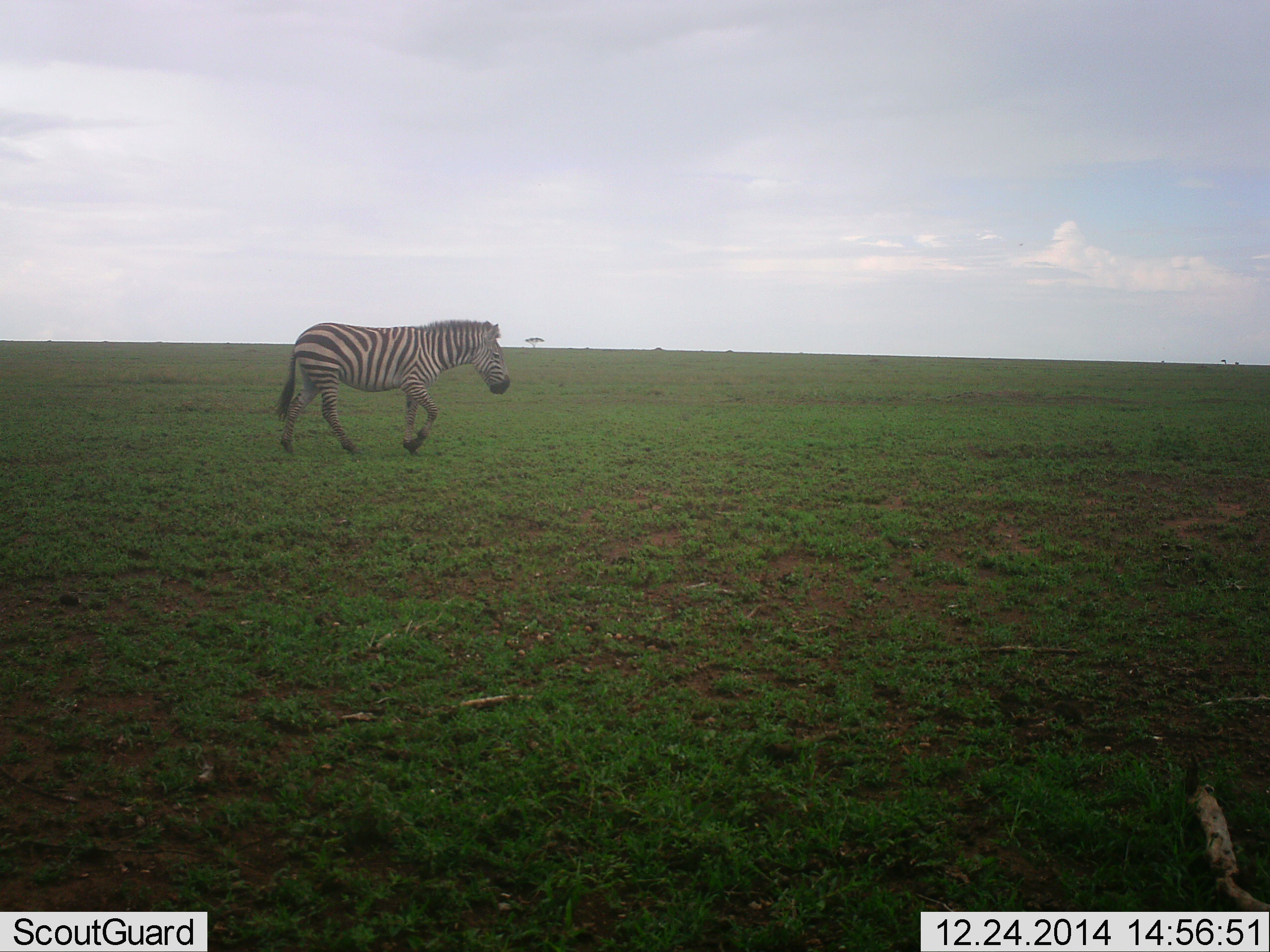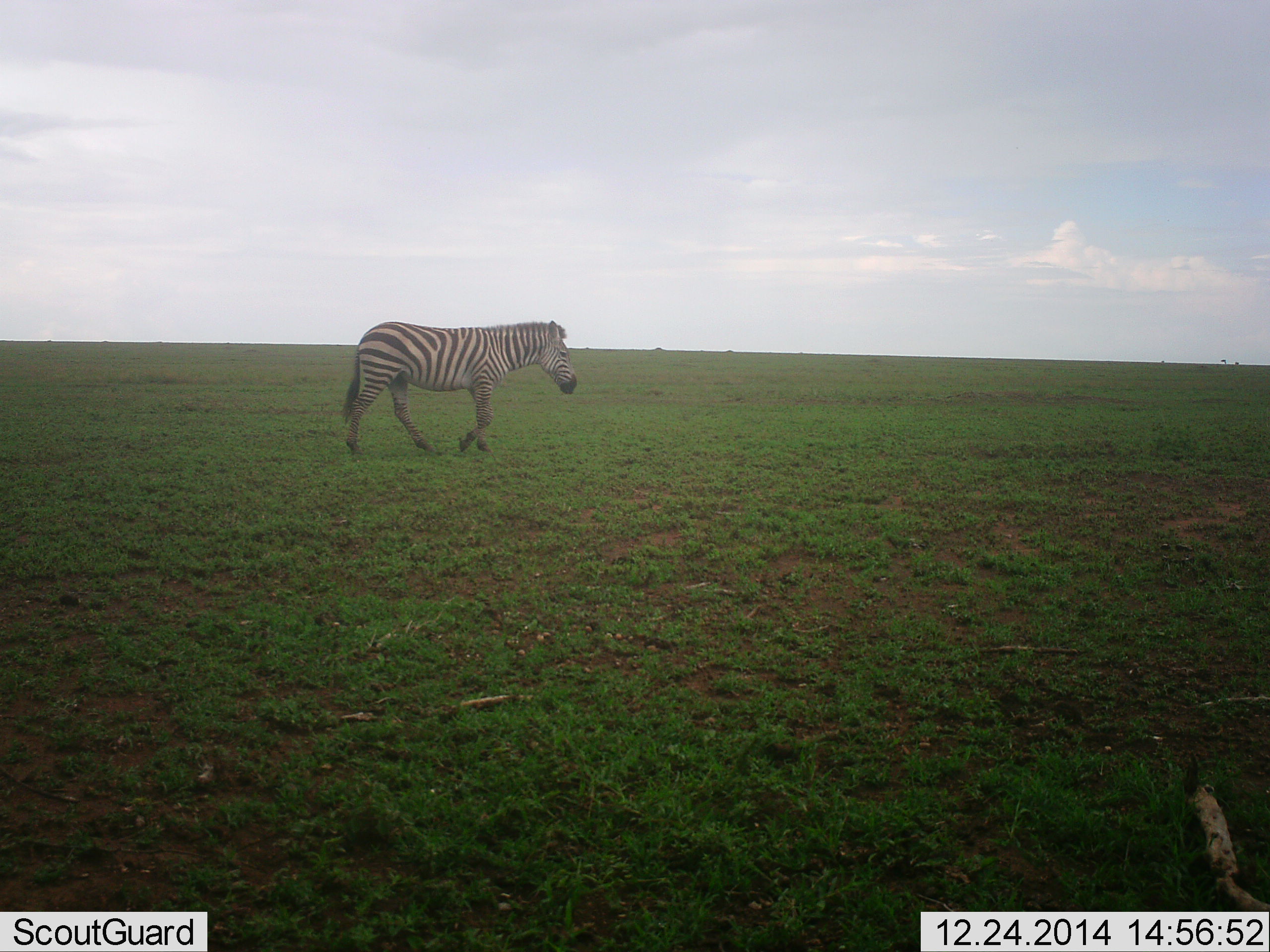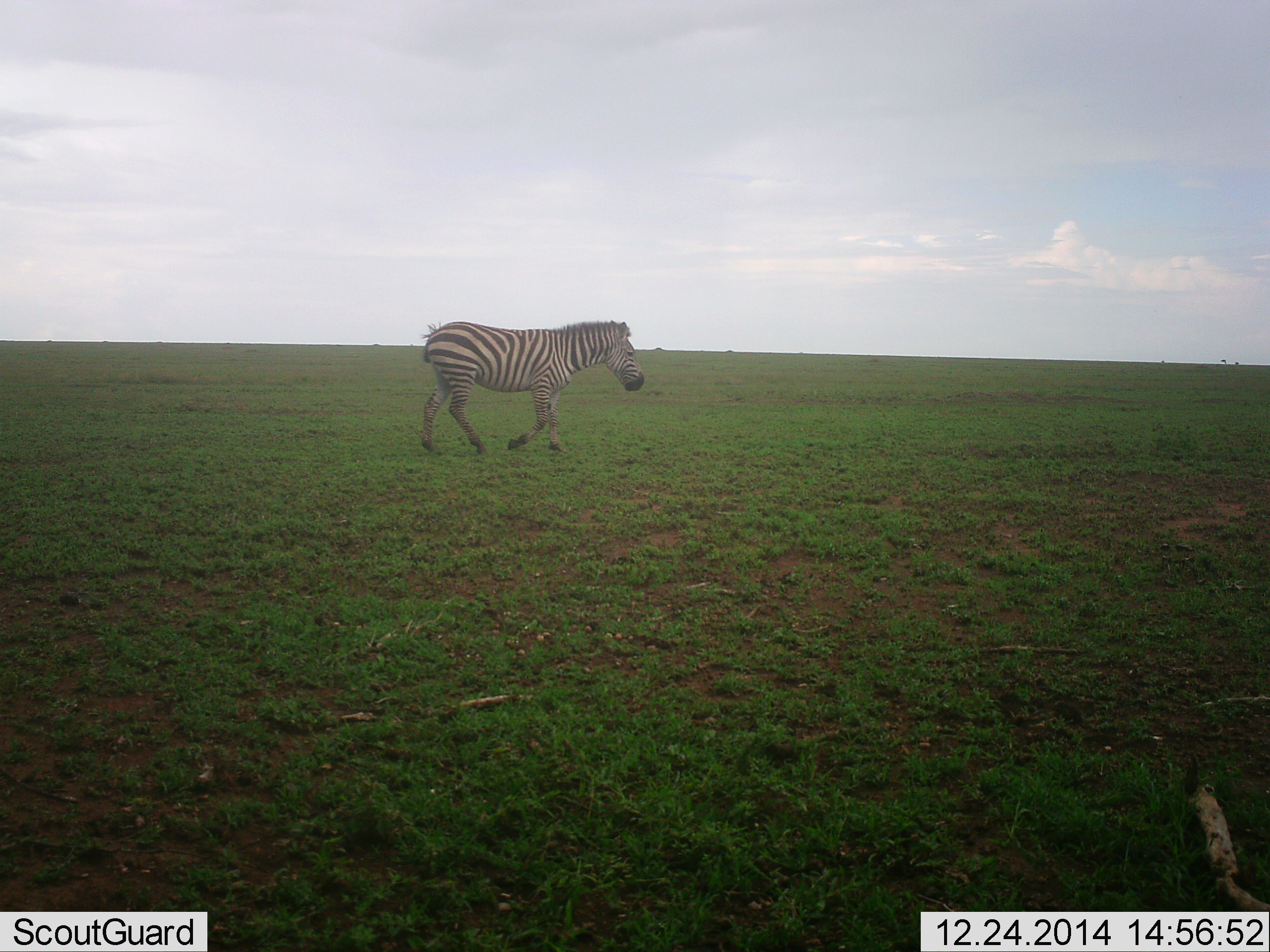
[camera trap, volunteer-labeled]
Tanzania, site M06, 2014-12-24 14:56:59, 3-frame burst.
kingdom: Animalia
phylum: Chordata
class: Mammalia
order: Perissodactyla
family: Equidae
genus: Equus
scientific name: Equus quagga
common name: plains zebra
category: zebra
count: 1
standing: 10%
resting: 0%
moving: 90%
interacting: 0%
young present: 0%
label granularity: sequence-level